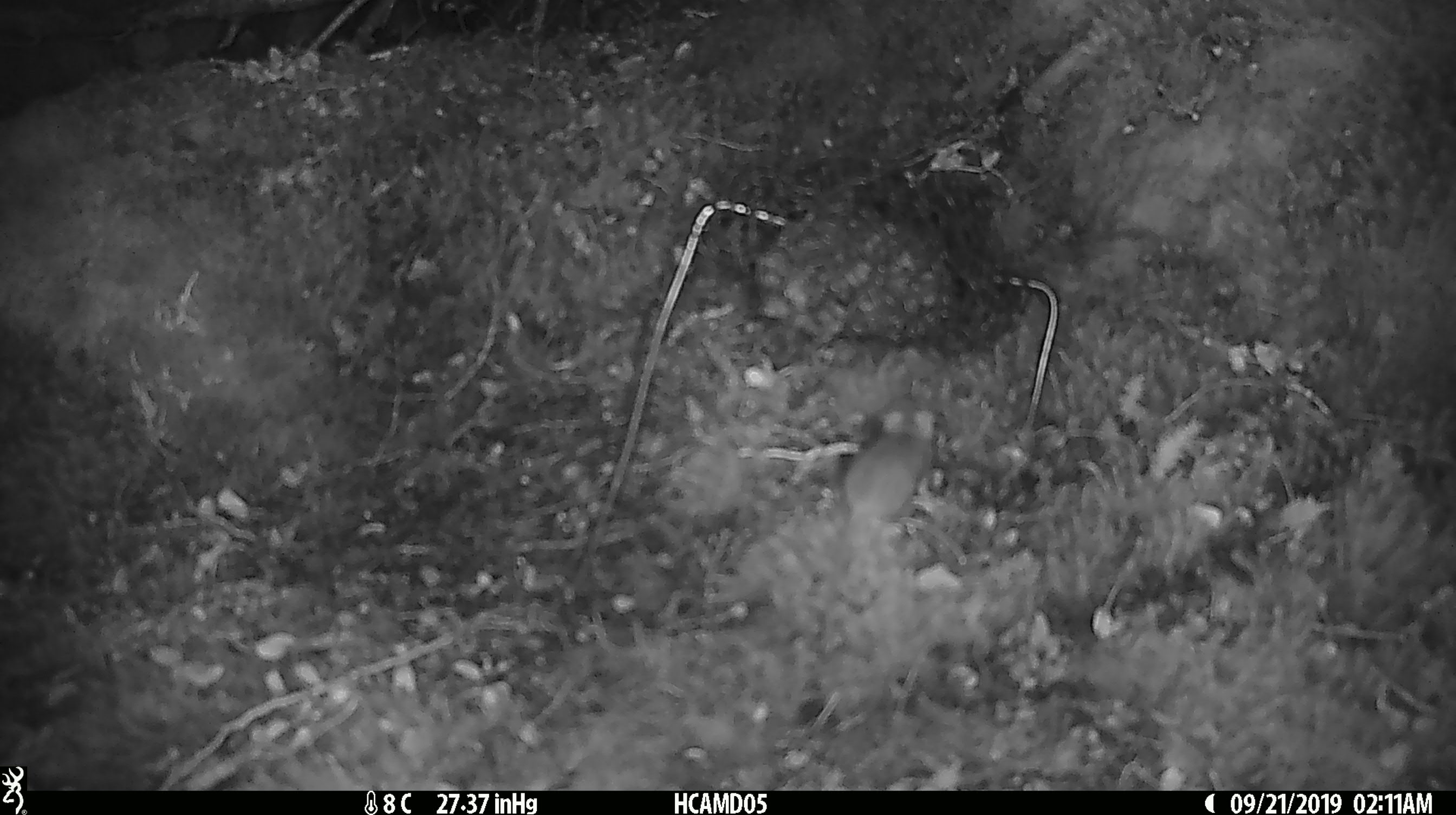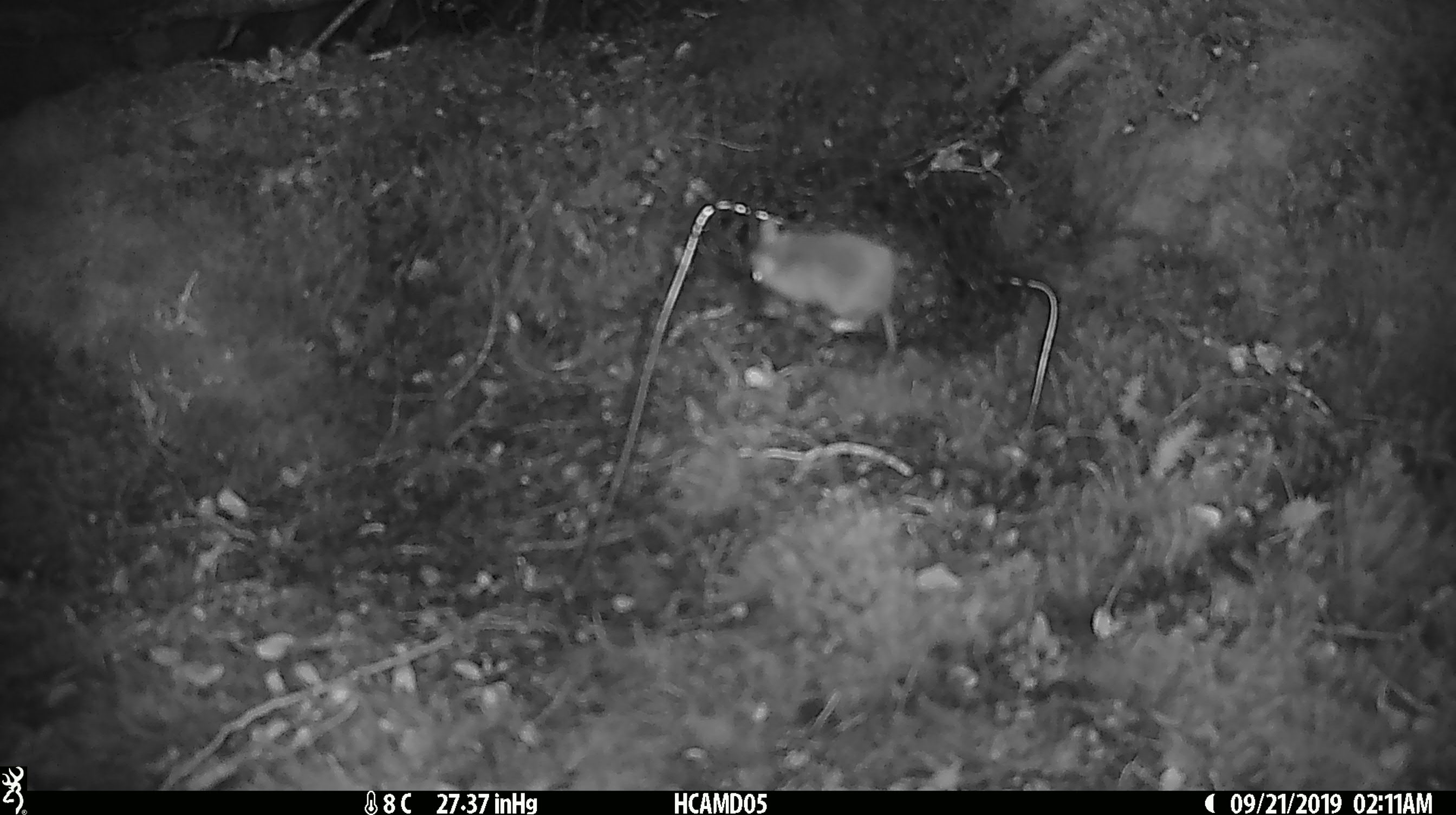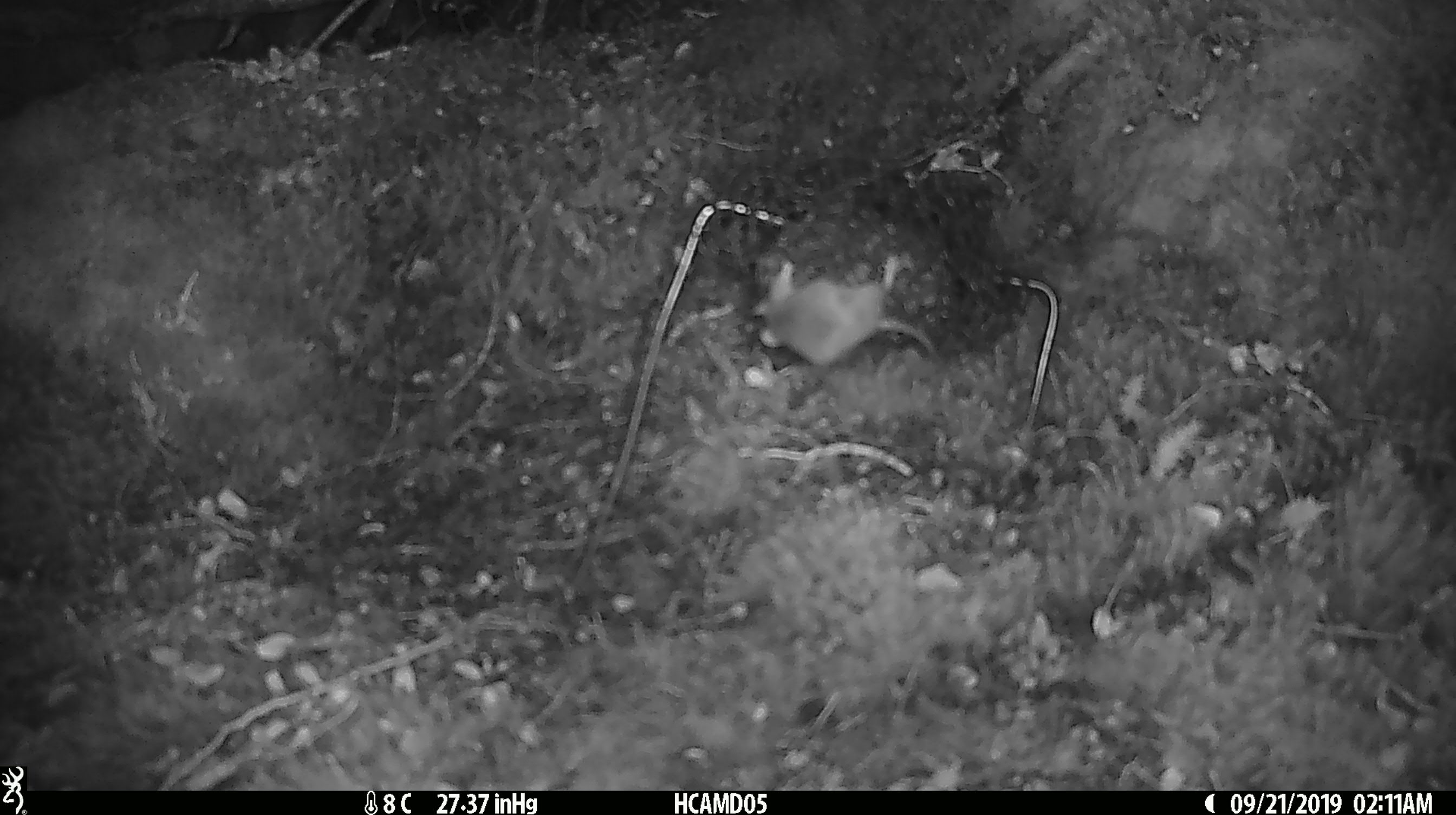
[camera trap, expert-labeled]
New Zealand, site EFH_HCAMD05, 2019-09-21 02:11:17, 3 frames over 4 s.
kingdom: Animalia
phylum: Chordata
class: Mammalia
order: Rodentia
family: Muridae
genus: Mus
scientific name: Mus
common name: mouse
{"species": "mouse (Mus)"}